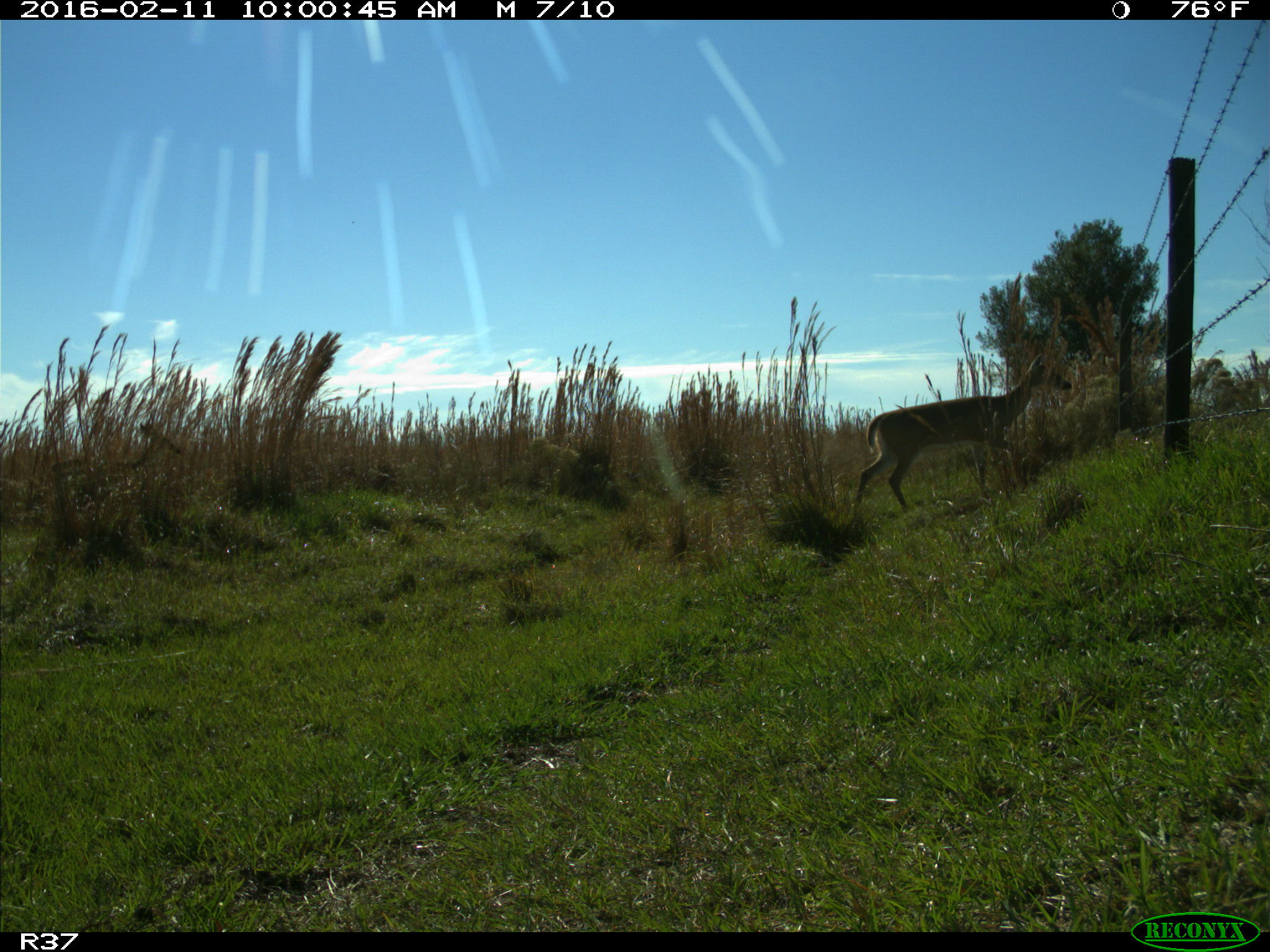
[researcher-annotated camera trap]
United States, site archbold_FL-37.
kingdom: Animalia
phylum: Chordata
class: Mammalia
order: Artiodactyla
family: Cervidae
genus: Odocoileus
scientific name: Odocoileus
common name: deer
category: unidentified deer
Unidentified deer (deer) (Odocoileus).